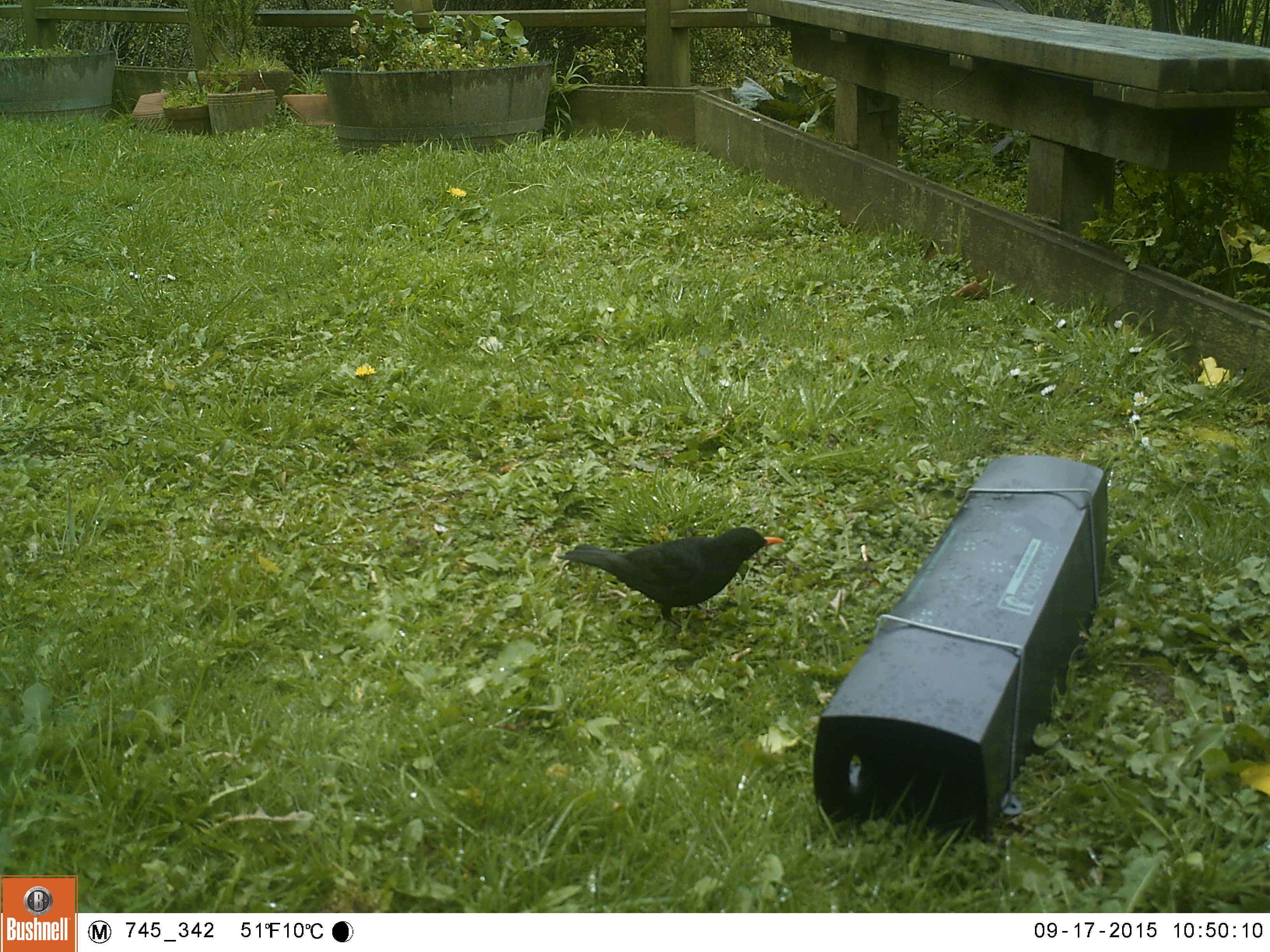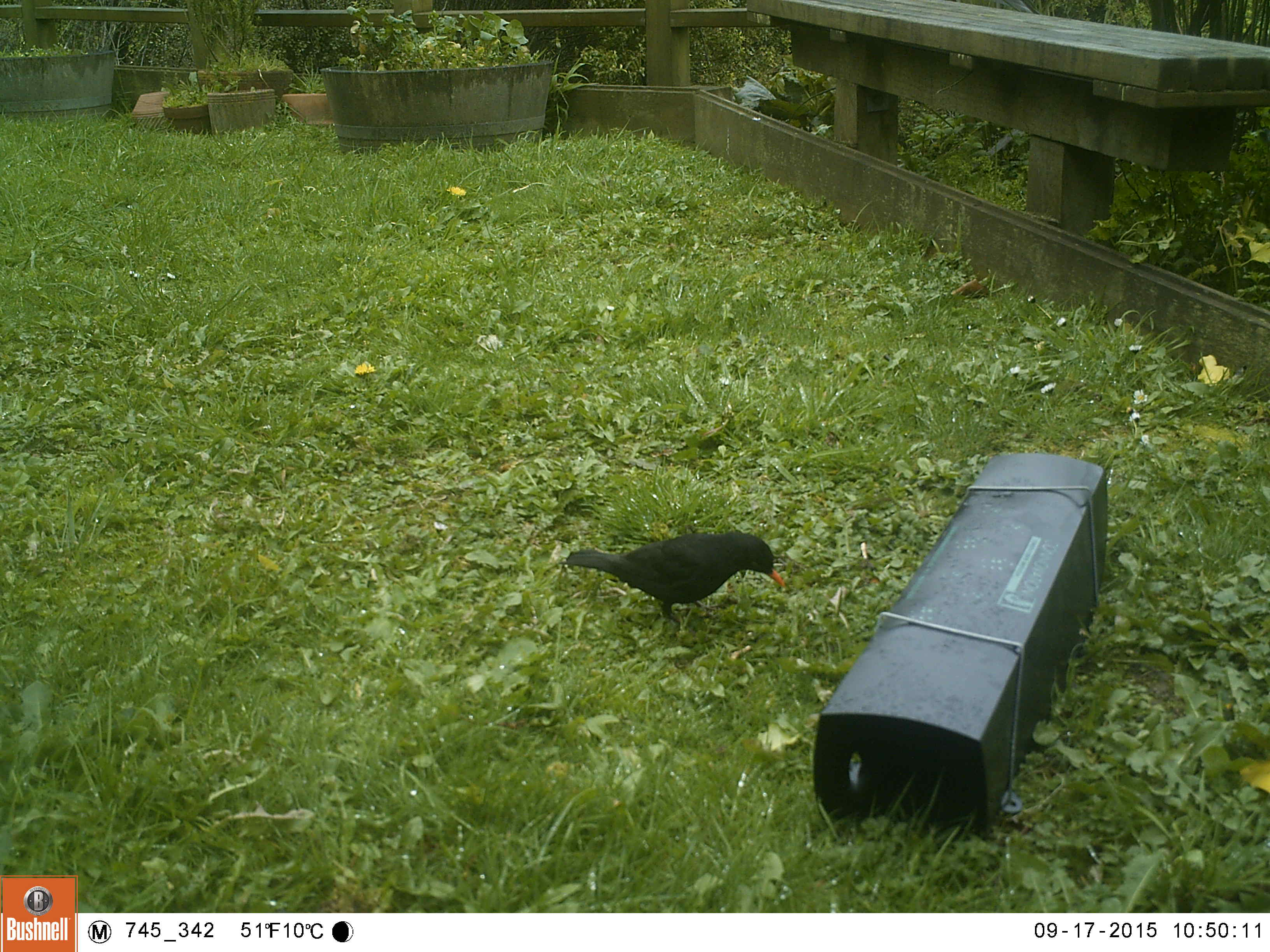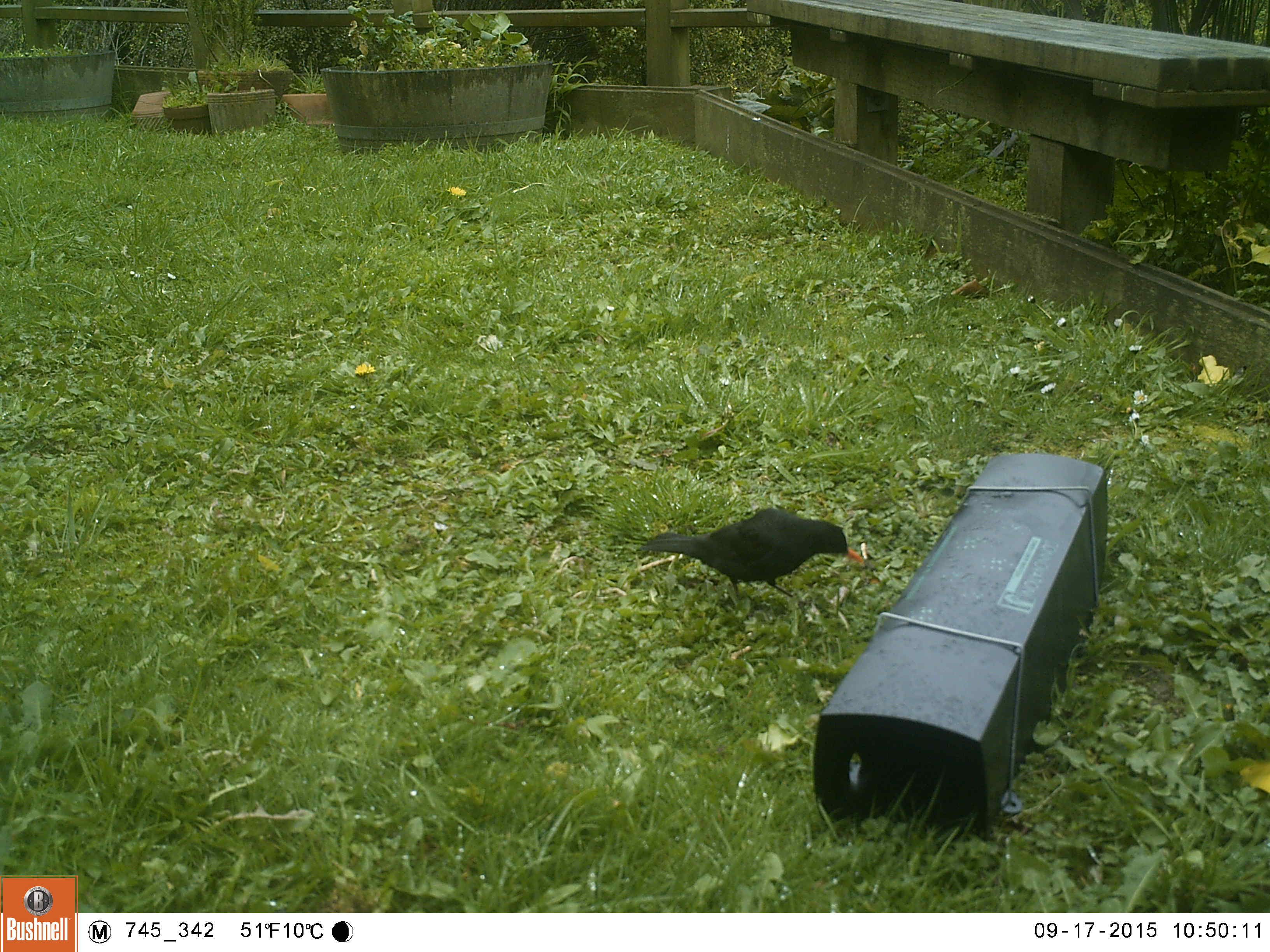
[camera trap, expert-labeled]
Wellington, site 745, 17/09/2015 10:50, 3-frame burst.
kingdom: Animalia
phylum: Chordata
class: Aves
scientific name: Aves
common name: bird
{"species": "bird (Aves)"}